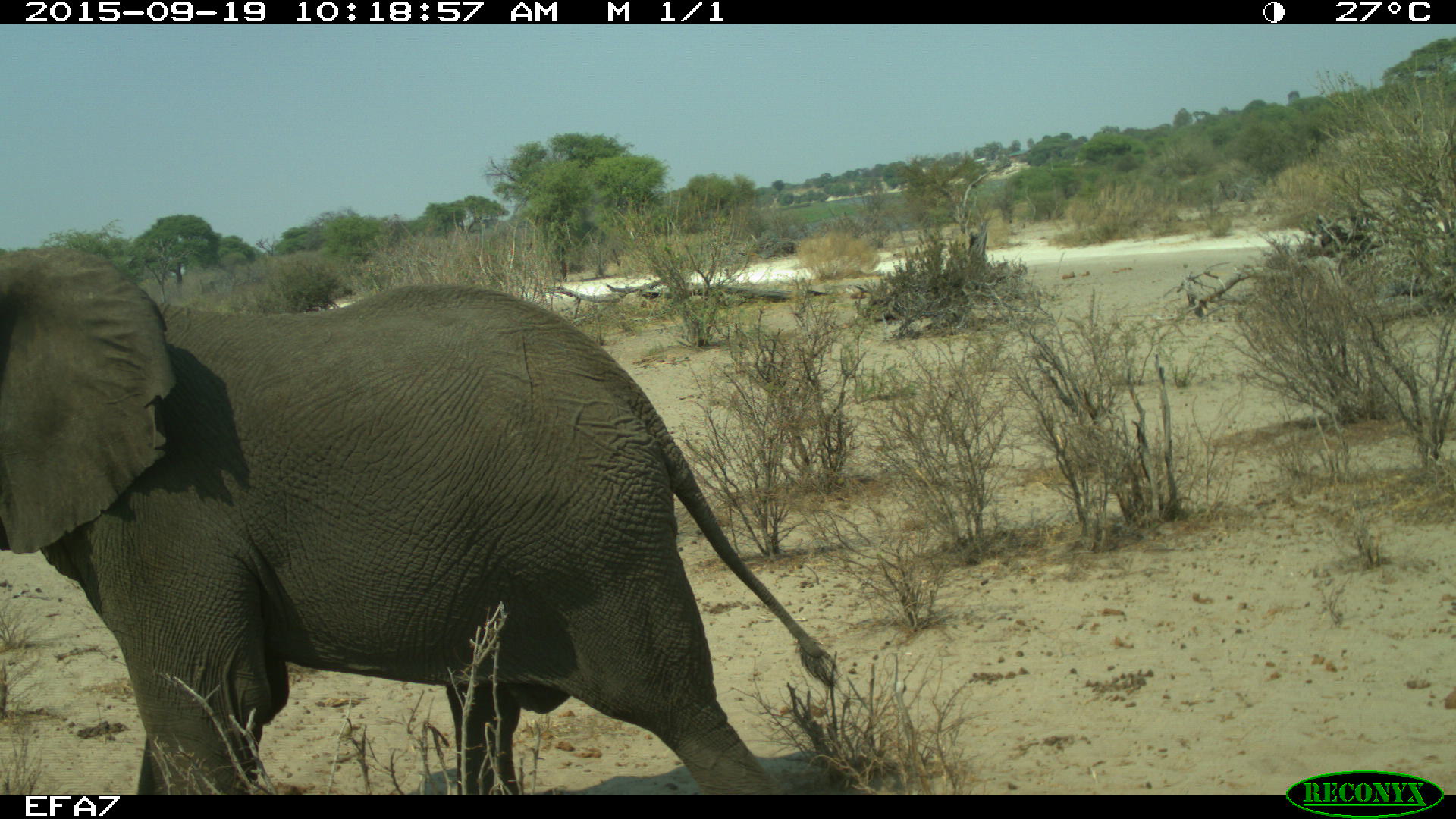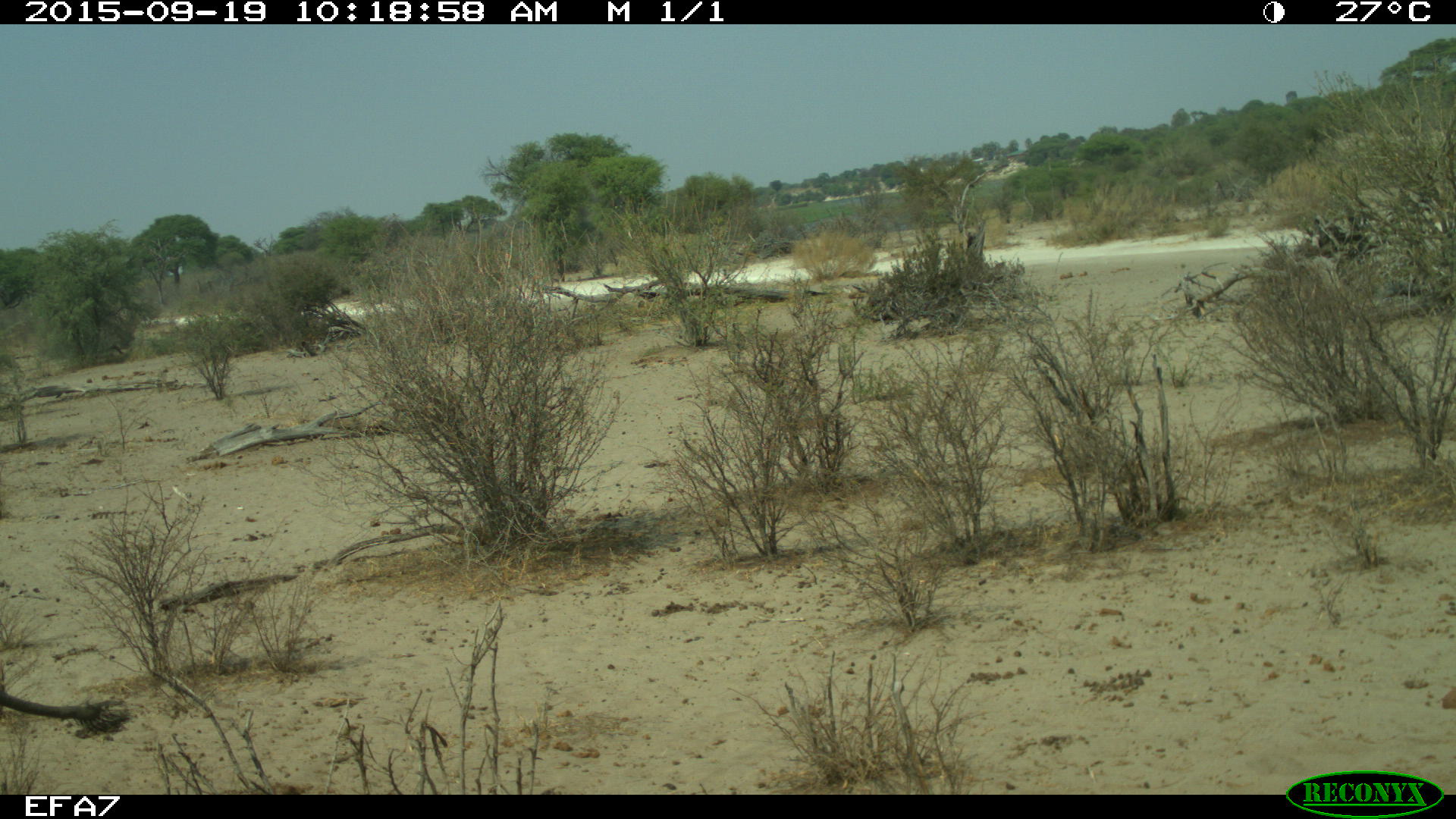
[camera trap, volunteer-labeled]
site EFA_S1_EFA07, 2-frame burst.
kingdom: Animalia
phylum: Chordata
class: Mammalia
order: Proboscidea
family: Elephantidae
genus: Loxodonta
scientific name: Loxodonta africana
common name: african bush elephant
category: elephant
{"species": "elephant (african bush elephant) (Loxodonta africana)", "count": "1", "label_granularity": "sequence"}